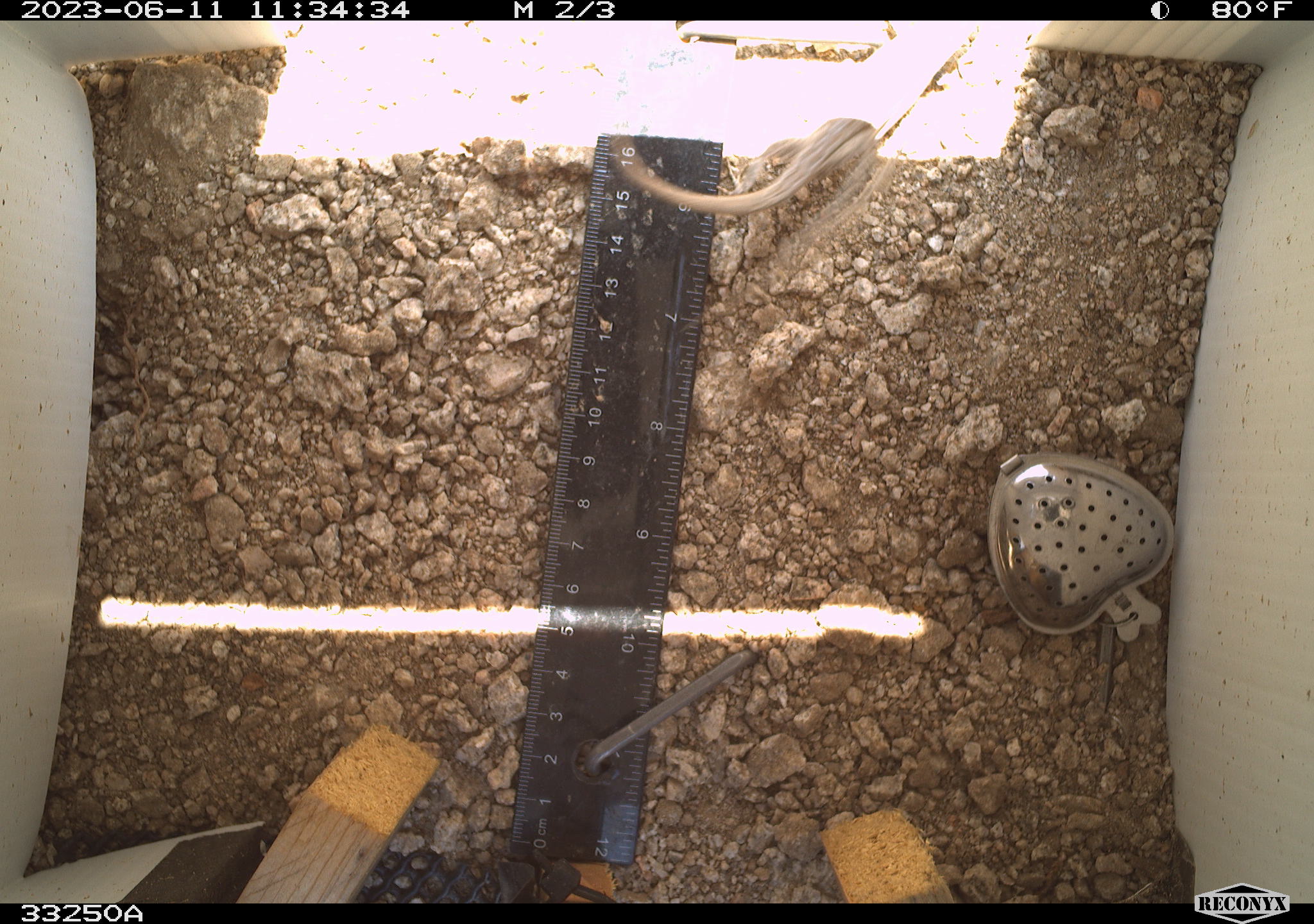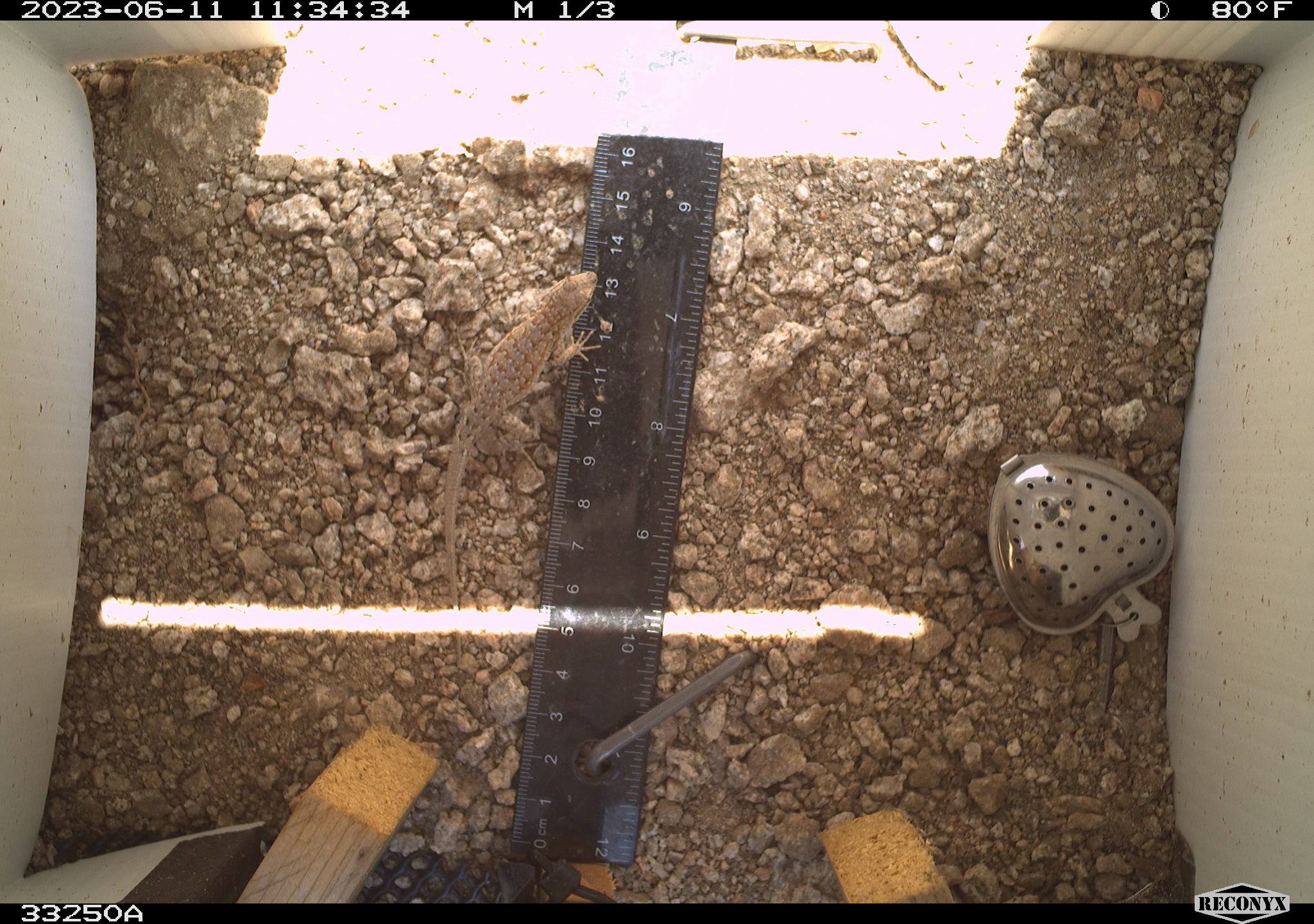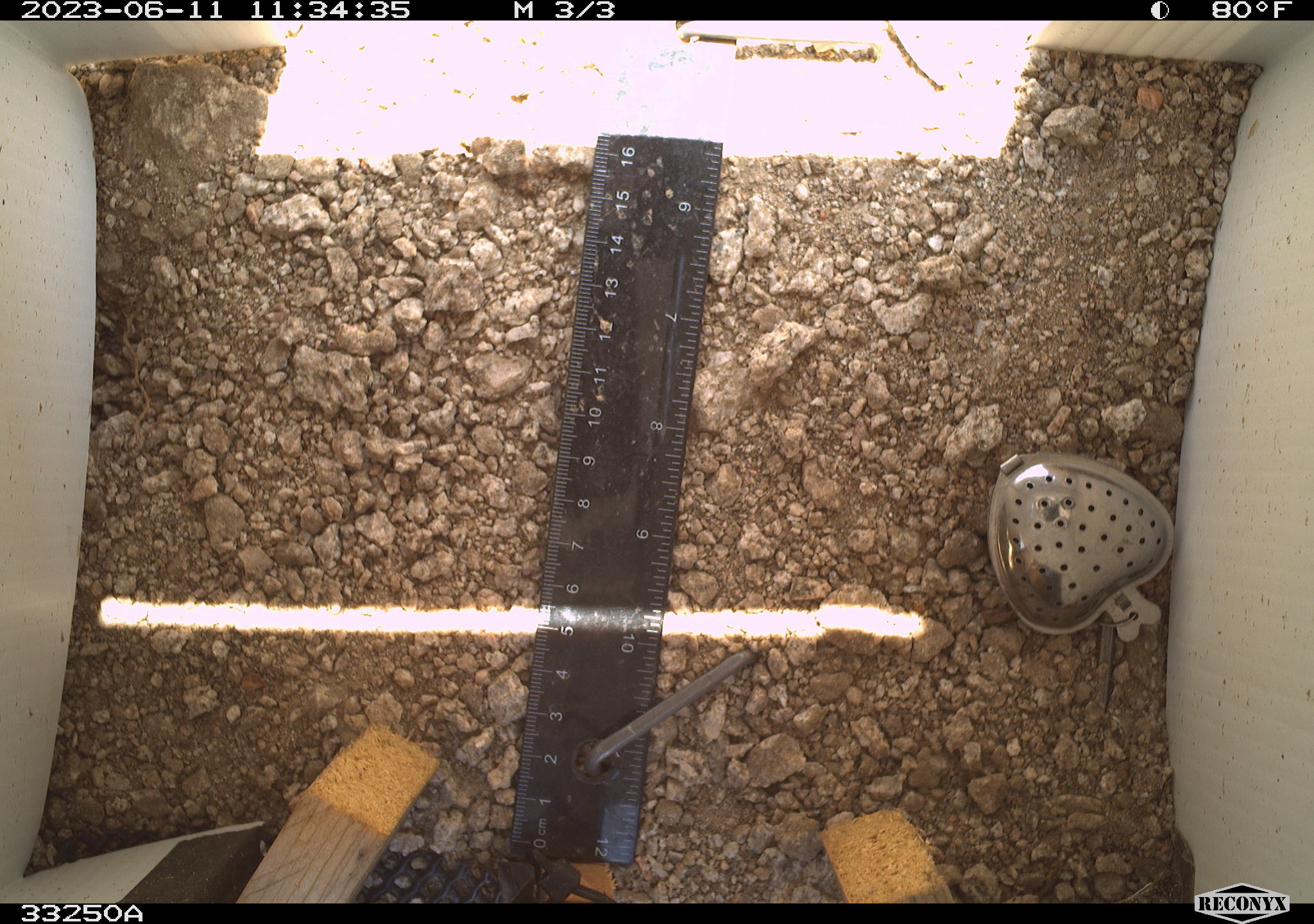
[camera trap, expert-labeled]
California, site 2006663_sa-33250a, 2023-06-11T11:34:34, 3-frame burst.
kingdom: Animalia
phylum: Chordata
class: Reptilia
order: Squamata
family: Phrynosomatidae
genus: Sceloporus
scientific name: Sceloporus graciosus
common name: common sagebrush lizard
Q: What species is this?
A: Common sagebrush lizard (Sceloporus graciosus).